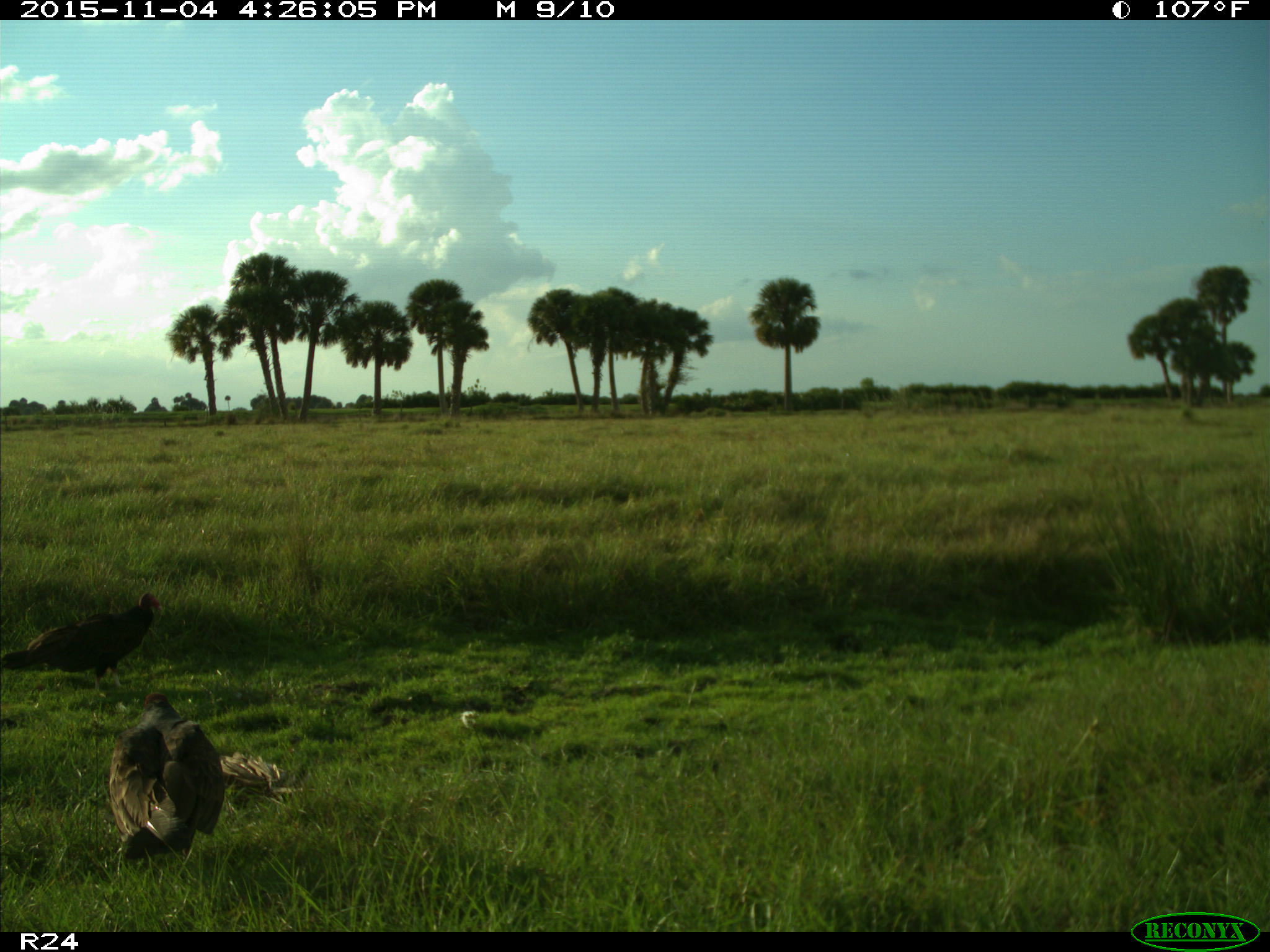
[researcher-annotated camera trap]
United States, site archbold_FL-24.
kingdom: Animalia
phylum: Chordata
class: Aves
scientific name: Aves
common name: birds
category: unidentified bird